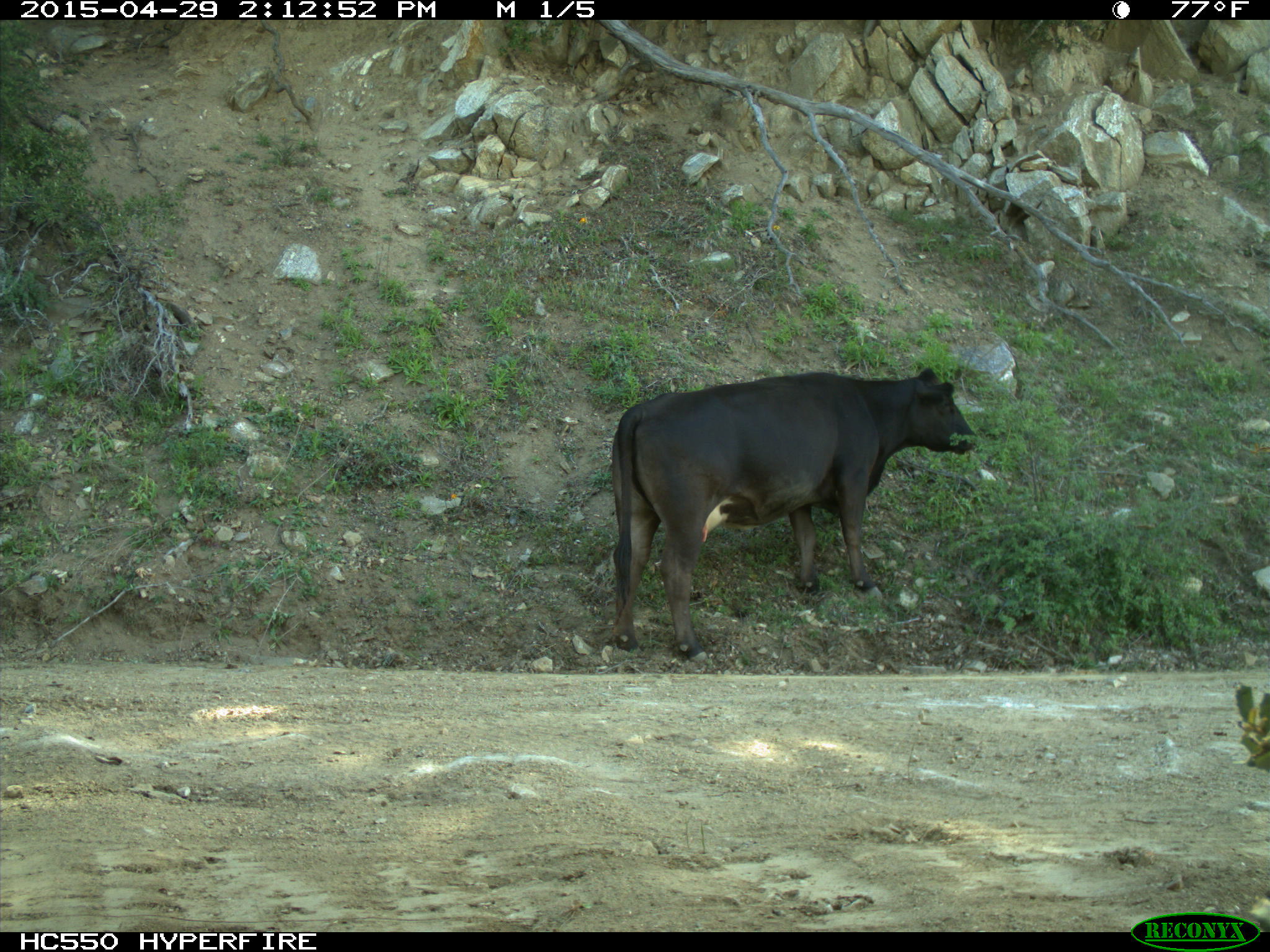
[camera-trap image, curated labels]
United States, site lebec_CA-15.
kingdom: Animalia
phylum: Chordata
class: Mammalia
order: Artiodactyla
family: Bovidae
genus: Bos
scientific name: Bos taurus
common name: domestic cow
Bos taurus (domestic cow).